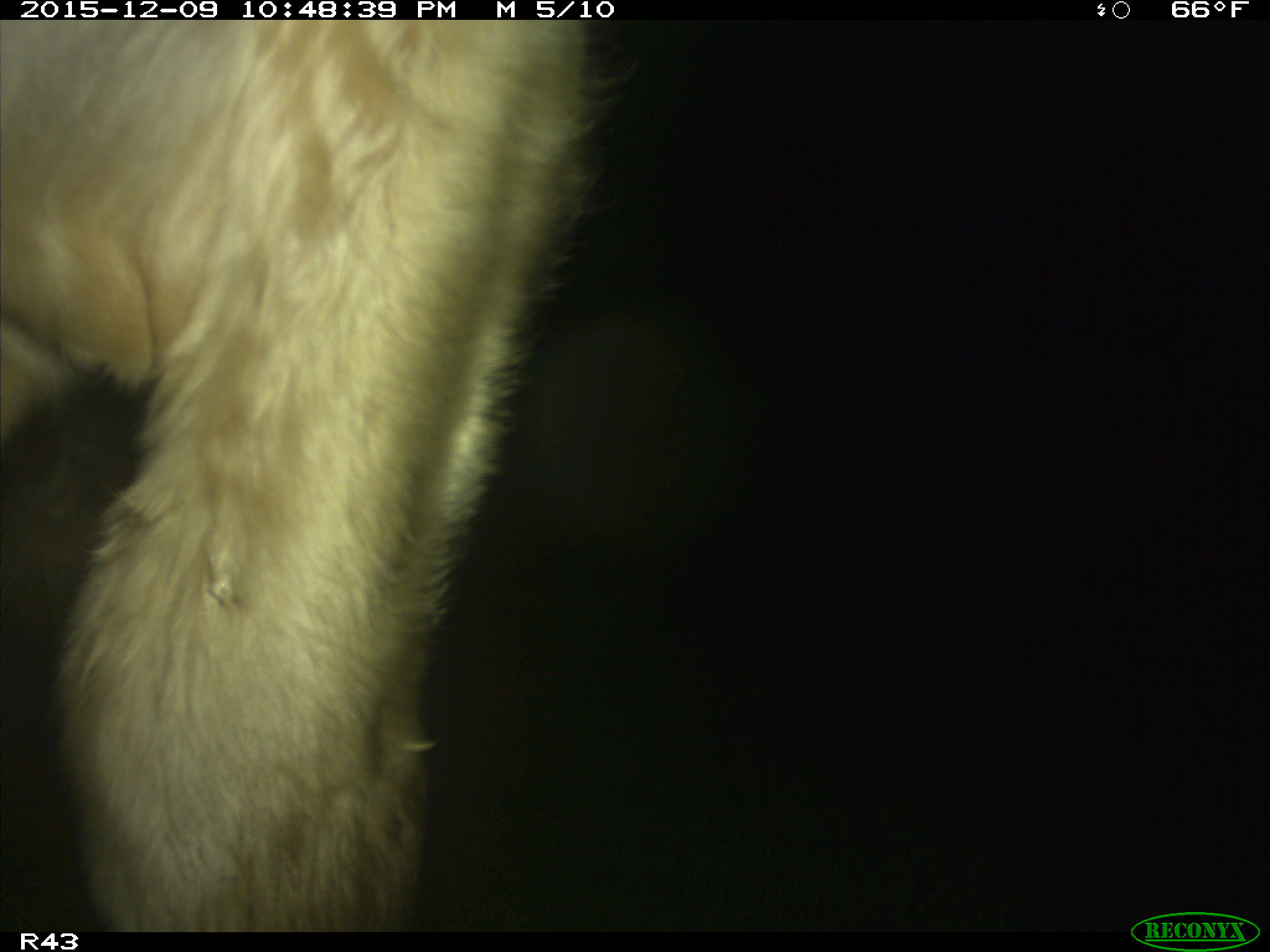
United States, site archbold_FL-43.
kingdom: Animalia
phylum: Chordata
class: Mammalia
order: Artiodactyla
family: Bovidae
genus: Bos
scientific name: Bos taurus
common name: domestic cow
Bos taurus (domestic cow).